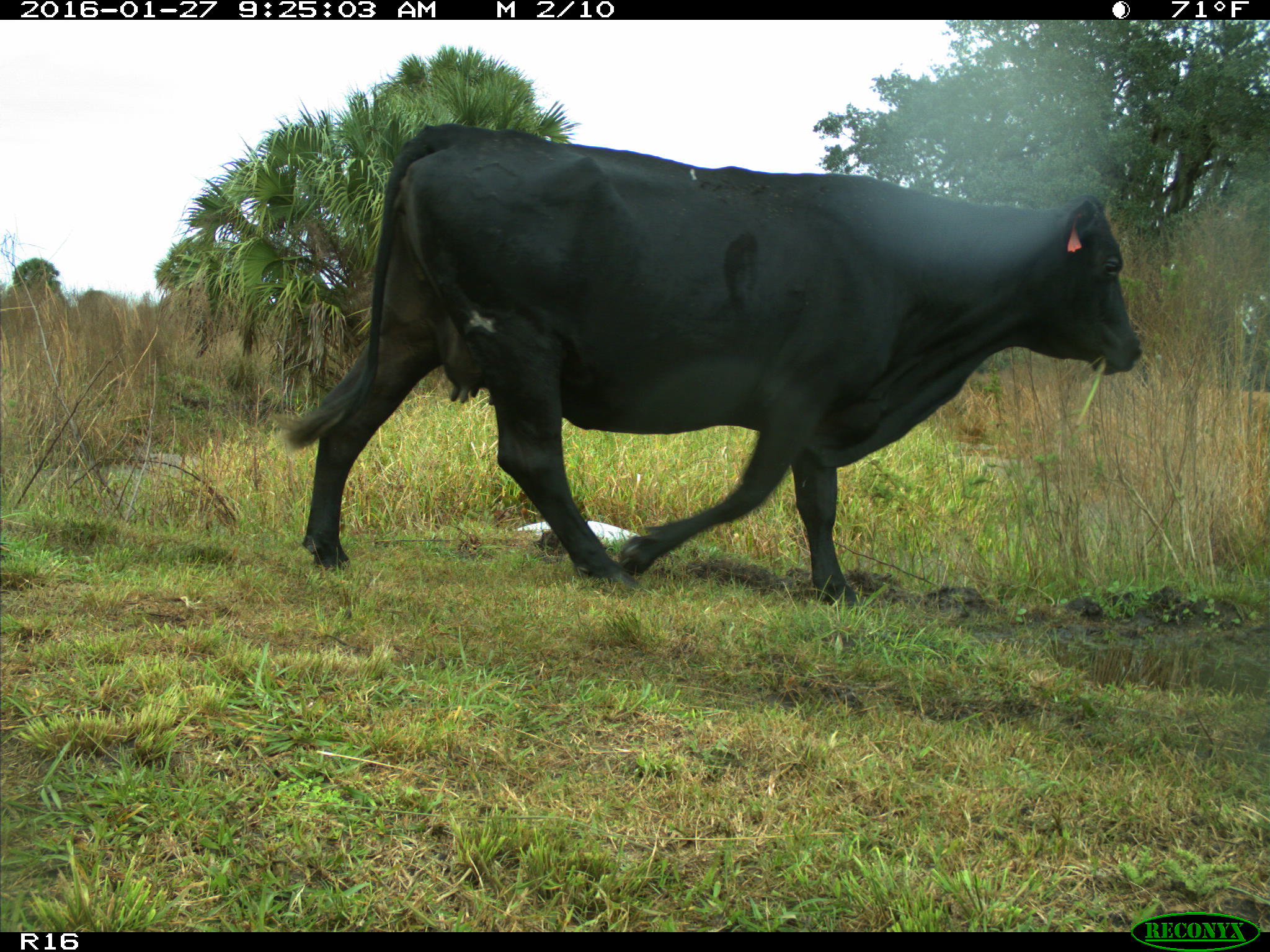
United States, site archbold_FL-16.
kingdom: Animalia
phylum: Chordata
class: Mammalia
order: Artiodactyla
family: Bovidae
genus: Bos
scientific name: Bos taurus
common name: domestic cow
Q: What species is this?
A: Bos taurus (domestic cow).